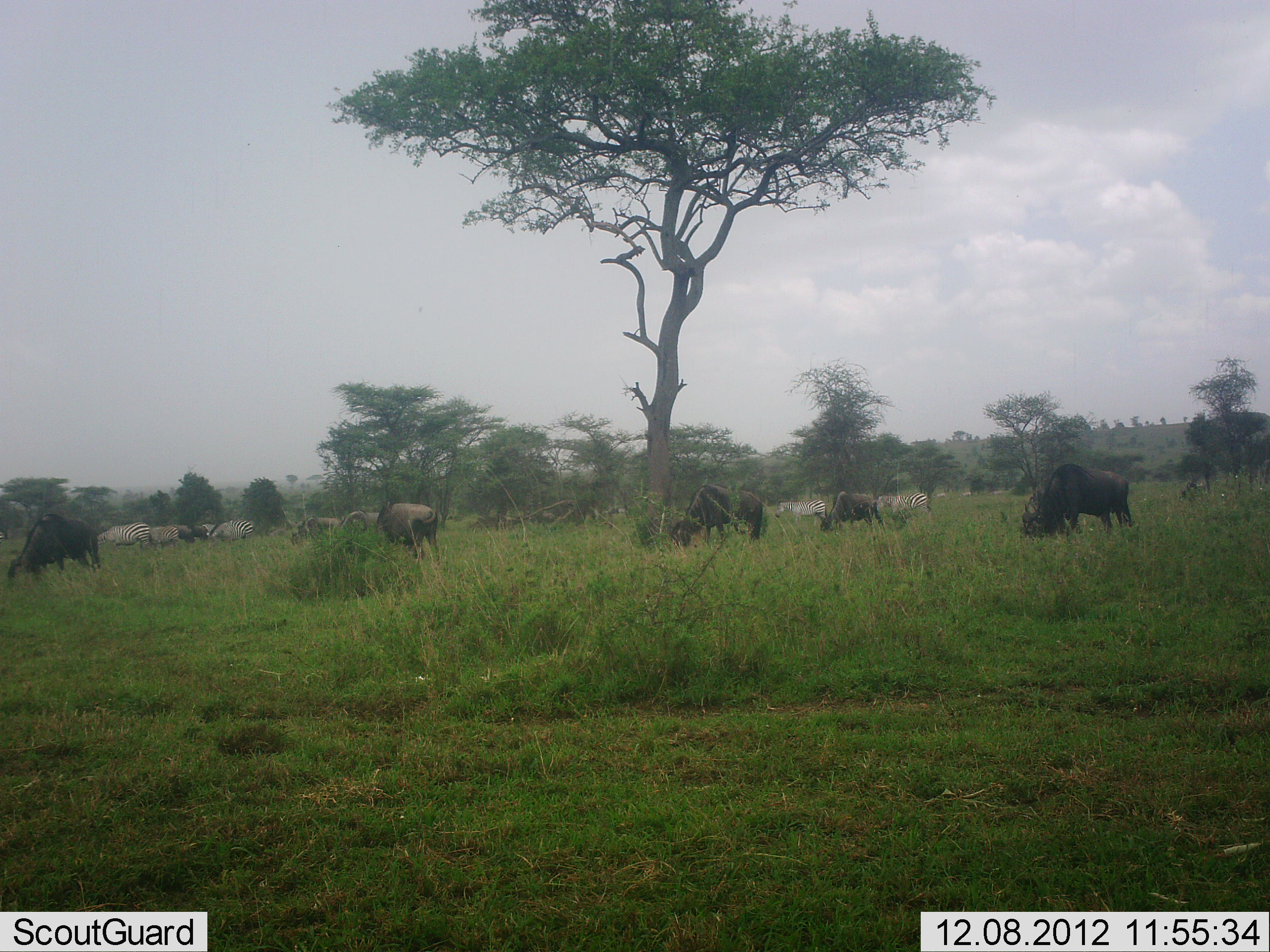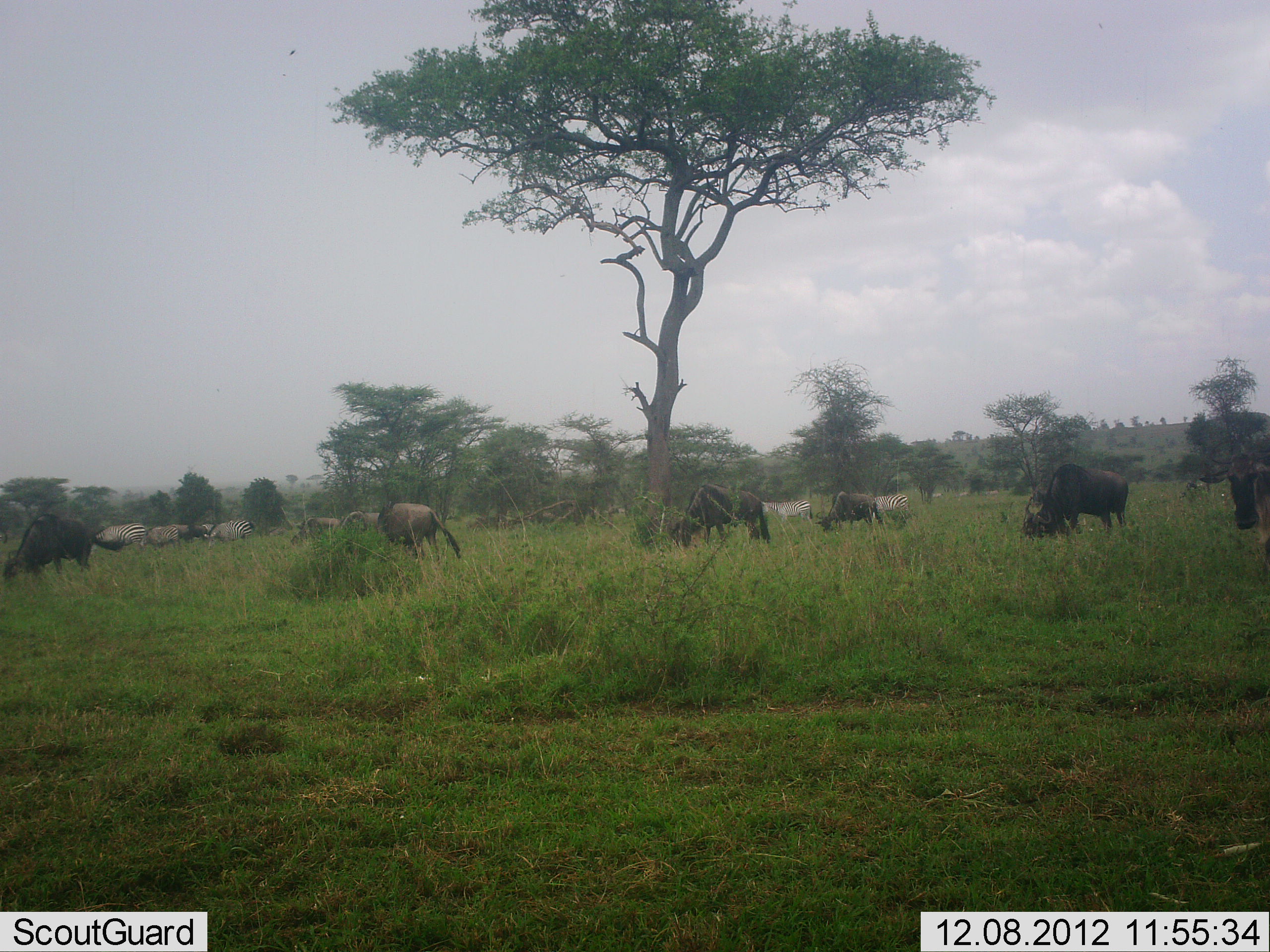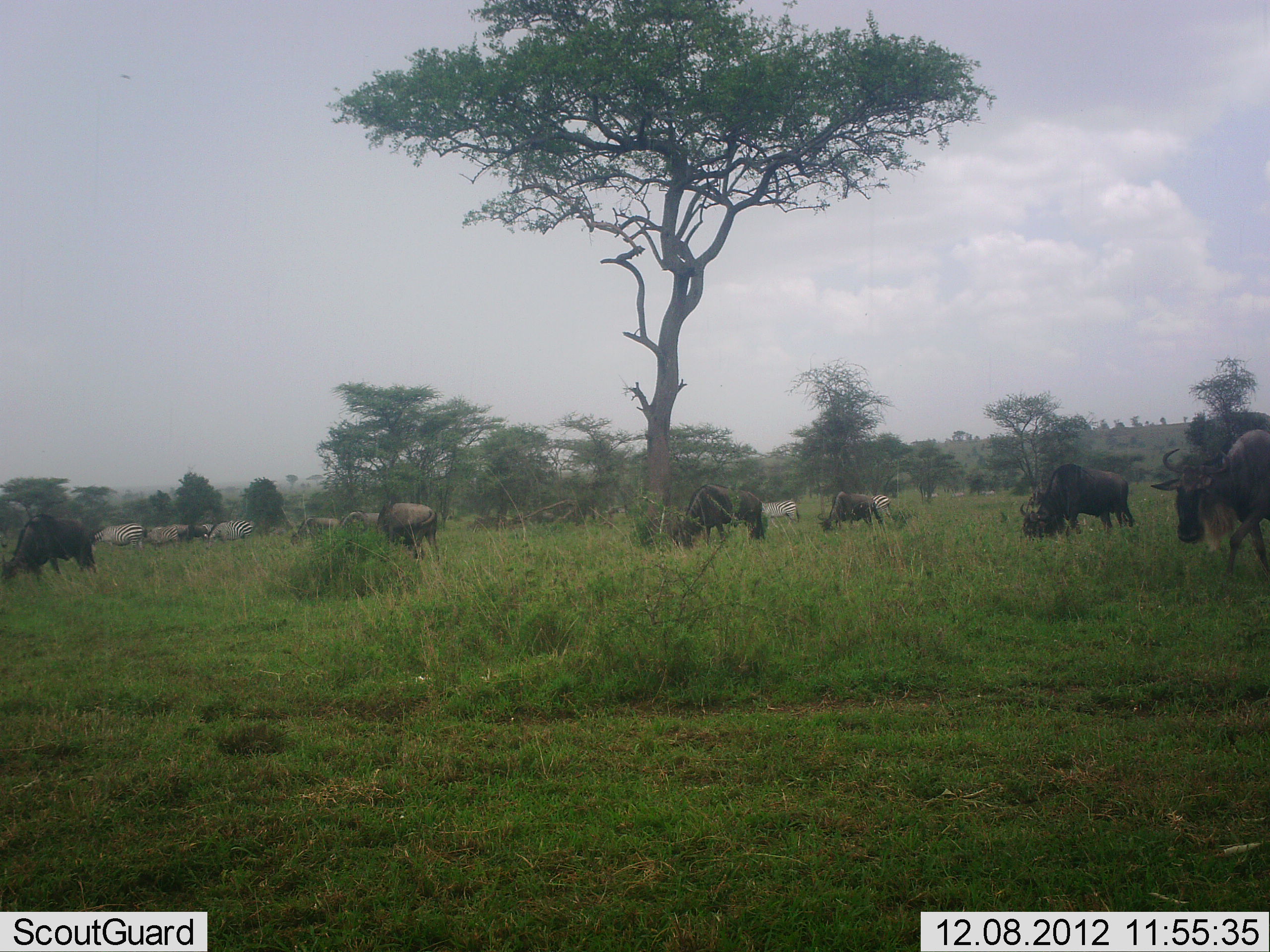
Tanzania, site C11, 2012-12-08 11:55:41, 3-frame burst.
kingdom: Animalia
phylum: Chordata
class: Mammalia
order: Artiodactyla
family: Bovidae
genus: Connochaetes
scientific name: Connochaetes taurinus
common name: blue wildebeest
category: wildebeest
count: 9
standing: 34%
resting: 9%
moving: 45%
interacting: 0%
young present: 0%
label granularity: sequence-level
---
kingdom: Animalia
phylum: Chordata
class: Mammalia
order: Perissodactyla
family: Equidae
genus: Equus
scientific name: Equus quagga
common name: plains zebra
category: zebra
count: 5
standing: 33%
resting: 3%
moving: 60%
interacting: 0%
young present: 0%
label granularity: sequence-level